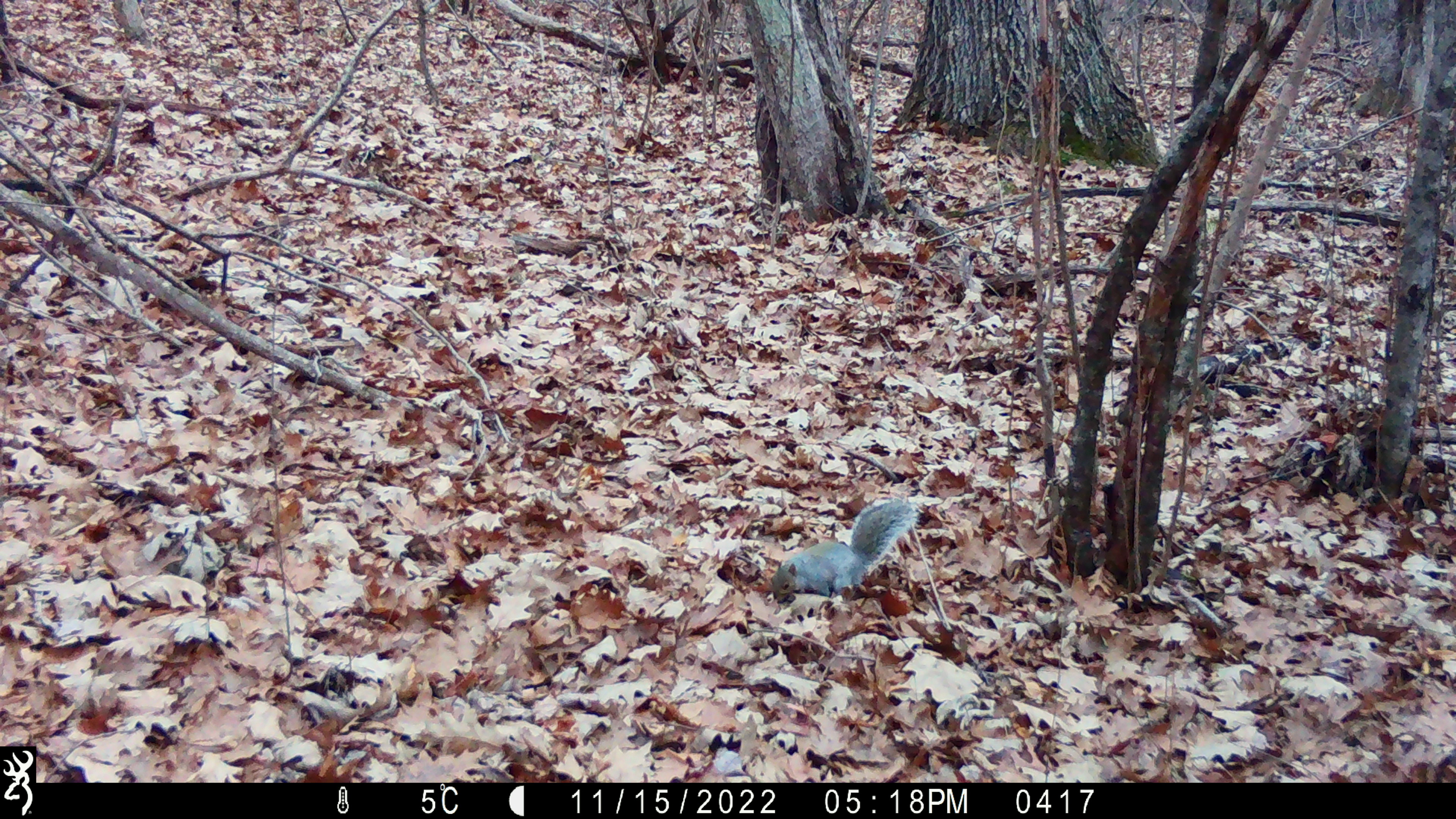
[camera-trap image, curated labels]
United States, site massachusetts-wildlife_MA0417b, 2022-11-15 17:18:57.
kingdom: Animalia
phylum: Chordata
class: Mammalia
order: Rodentia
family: Sciuridae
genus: Sciurus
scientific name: Sciurus carolinensis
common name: gray squirrel